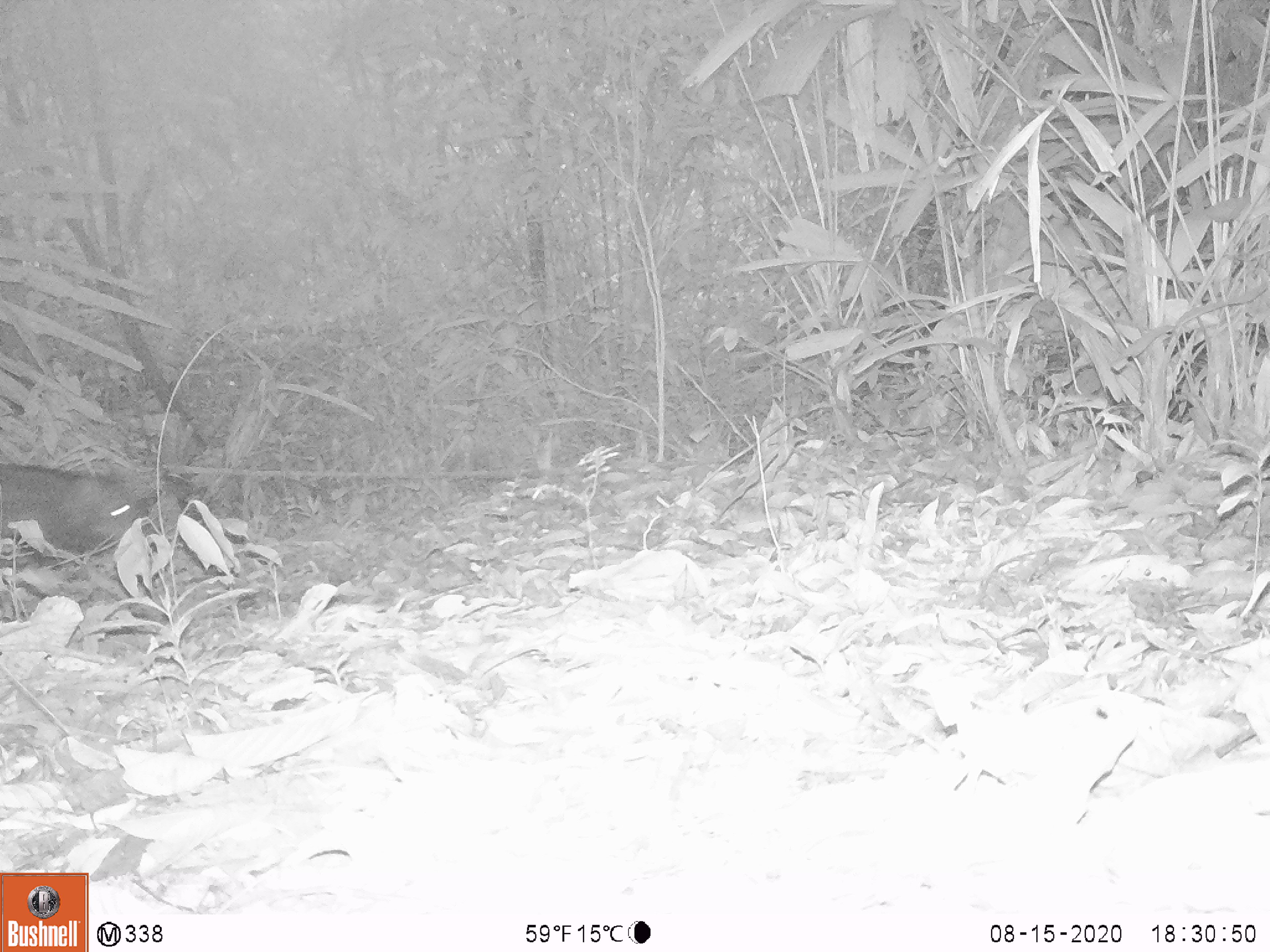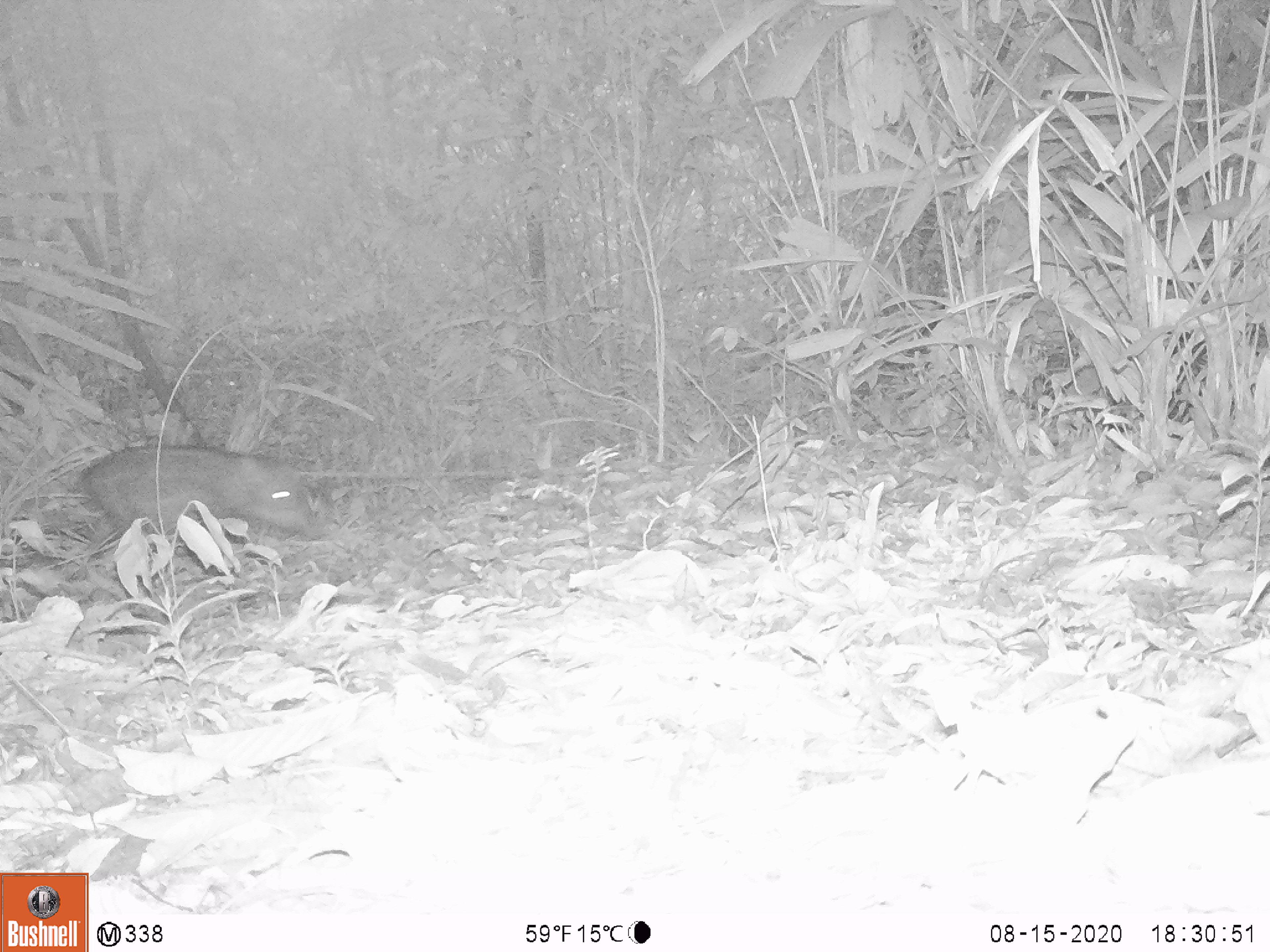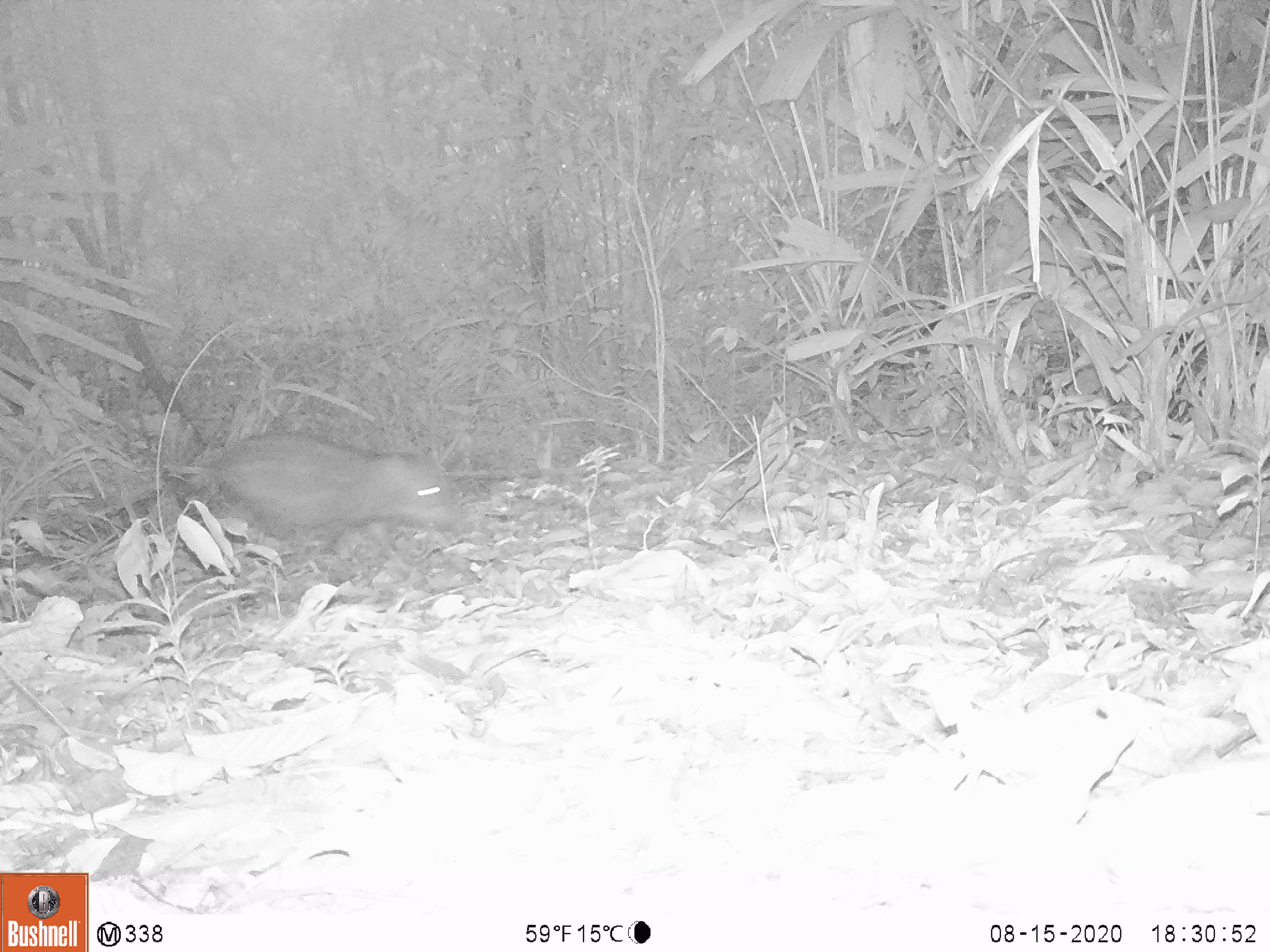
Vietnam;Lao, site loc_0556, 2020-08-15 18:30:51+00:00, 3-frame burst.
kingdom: Animalia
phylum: Chordata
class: Mammalia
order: Artiodactyla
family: Suidae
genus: Sus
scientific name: Sus scrofa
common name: eurasian wild pig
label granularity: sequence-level